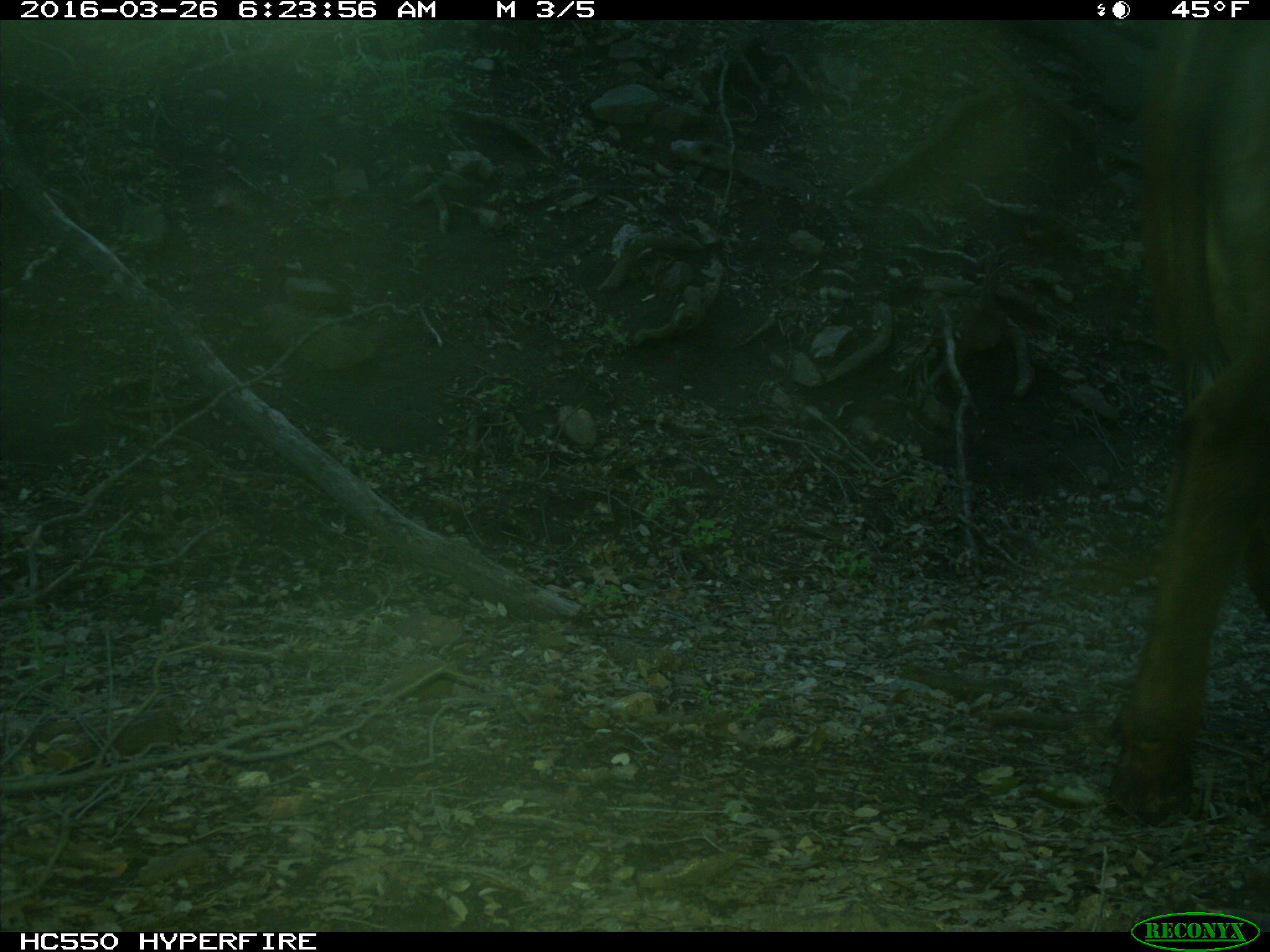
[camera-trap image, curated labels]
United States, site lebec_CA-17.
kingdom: Animalia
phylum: Chordata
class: Mammalia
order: Artiodactyla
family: Bovidae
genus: Bos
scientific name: Bos taurus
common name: domestic cow